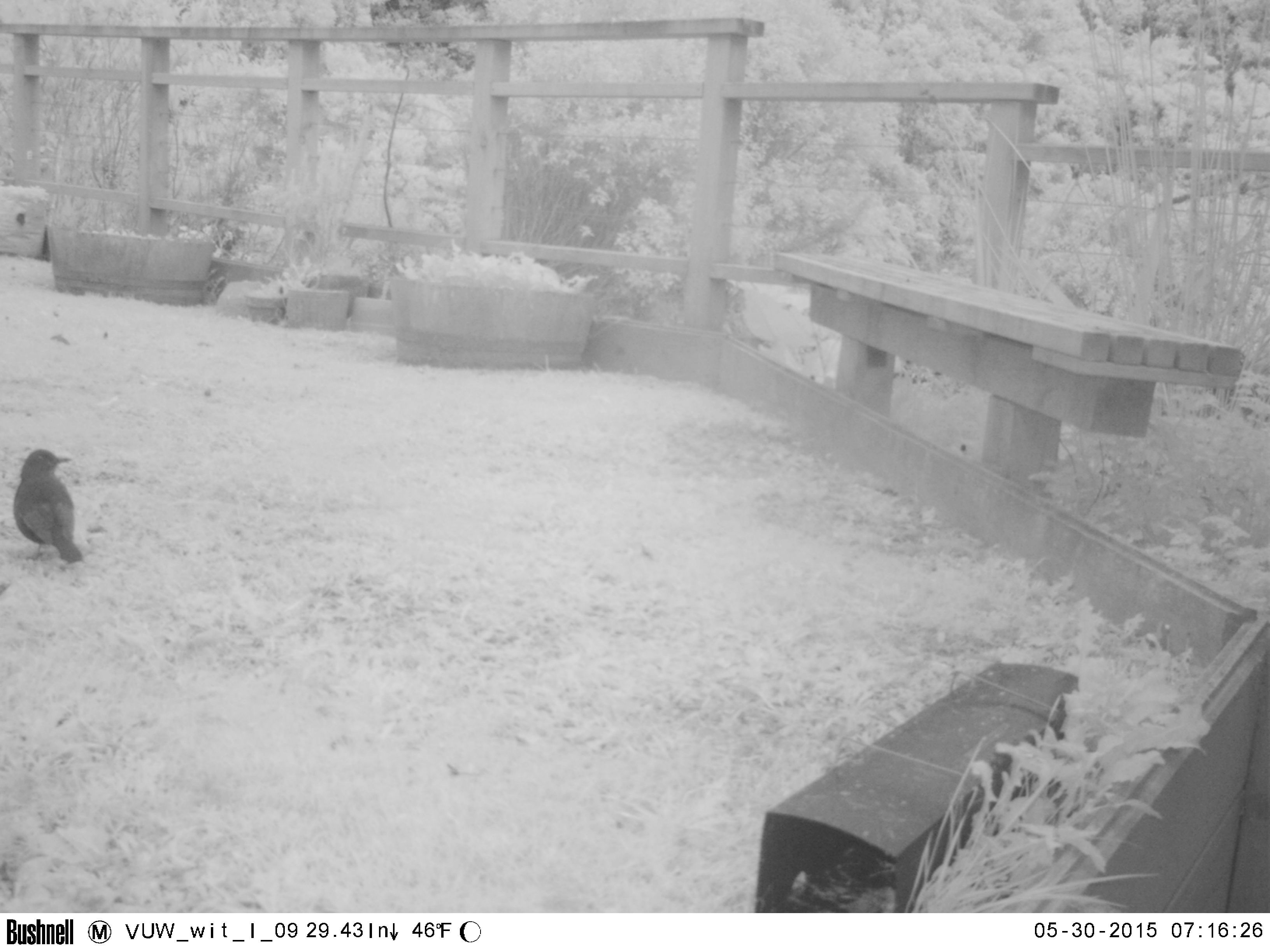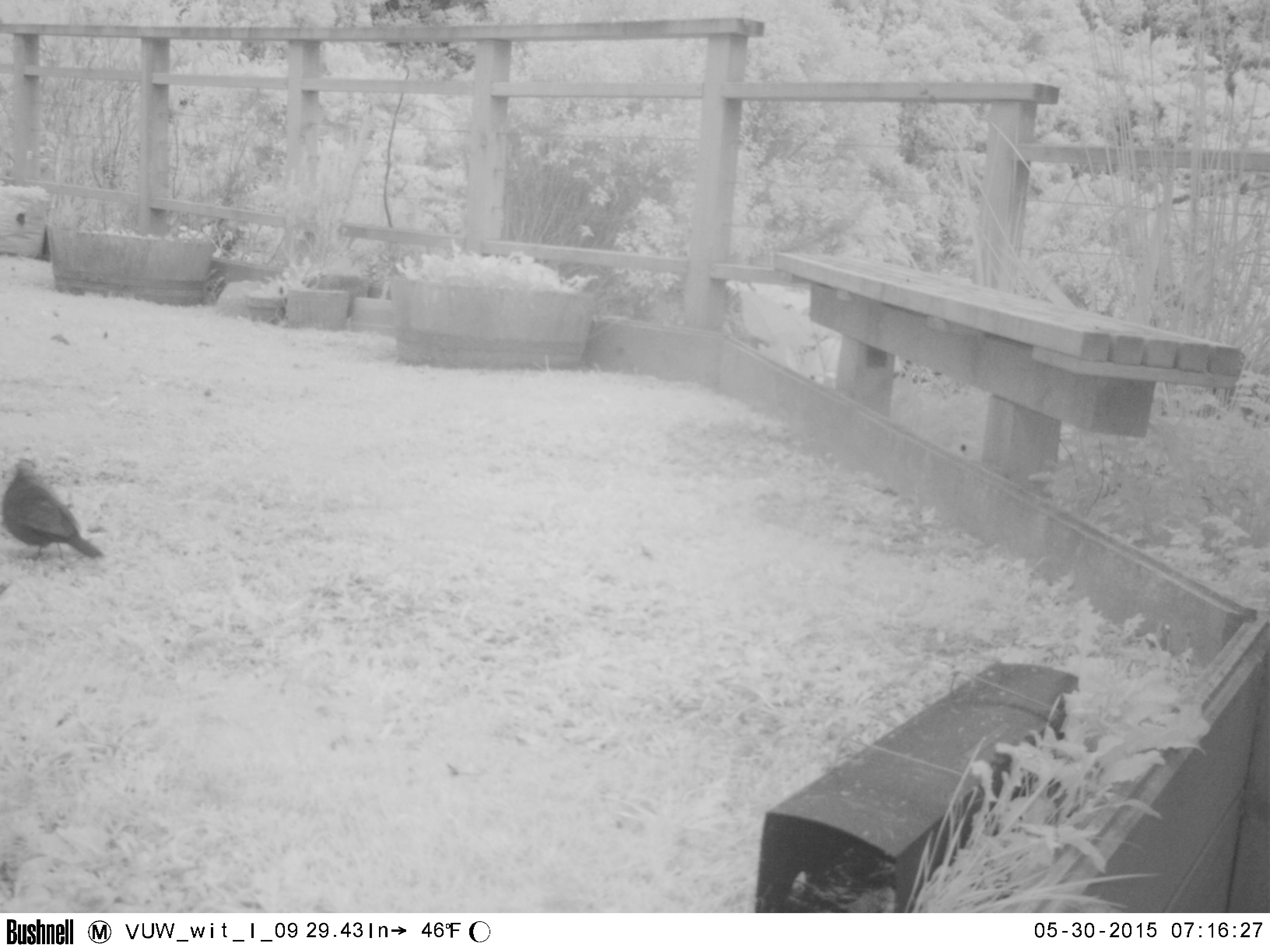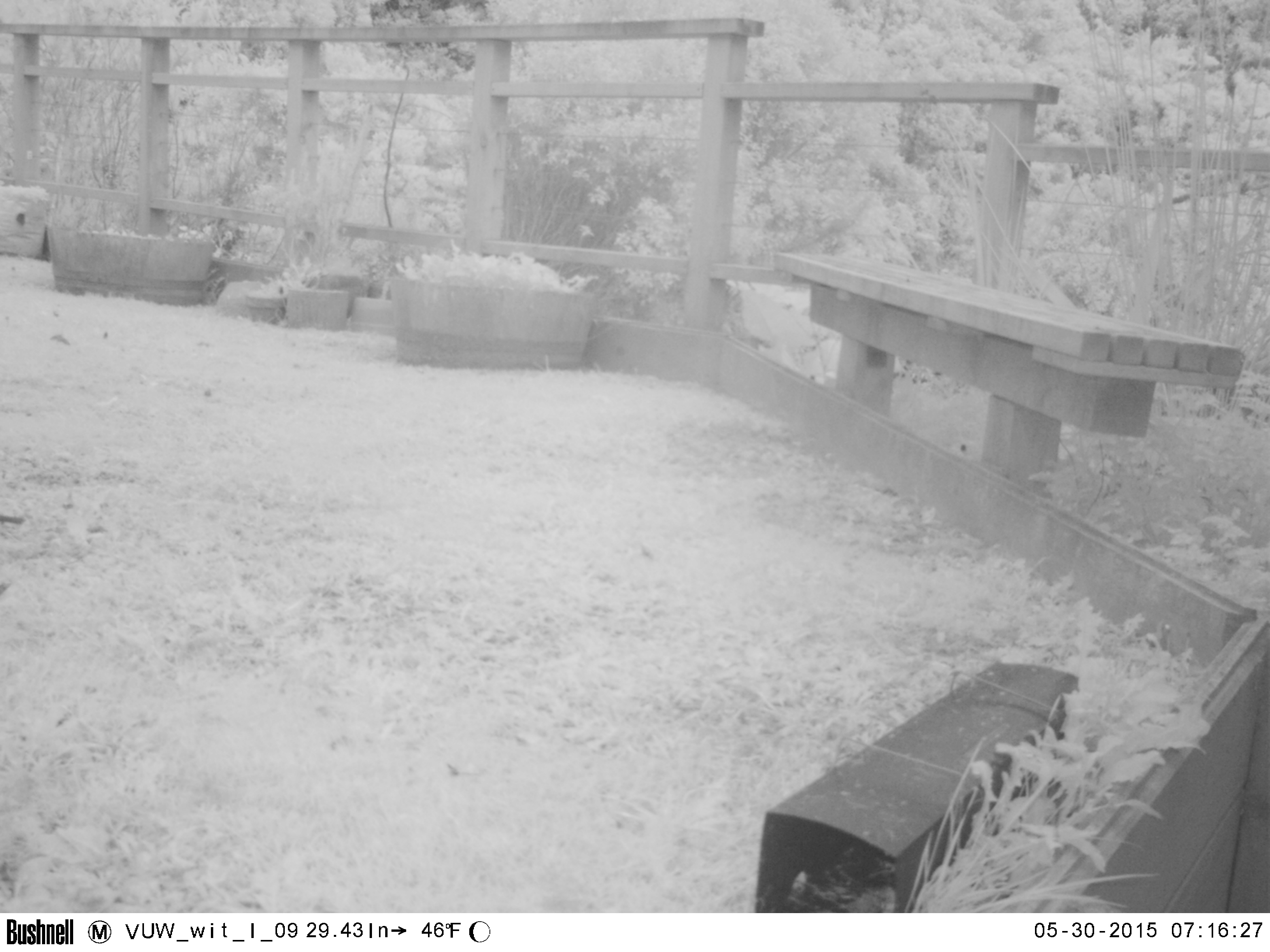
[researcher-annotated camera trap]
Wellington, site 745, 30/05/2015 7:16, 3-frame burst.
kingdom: Animalia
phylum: Chordata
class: Aves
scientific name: Aves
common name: bird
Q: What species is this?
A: Bird (Aves).